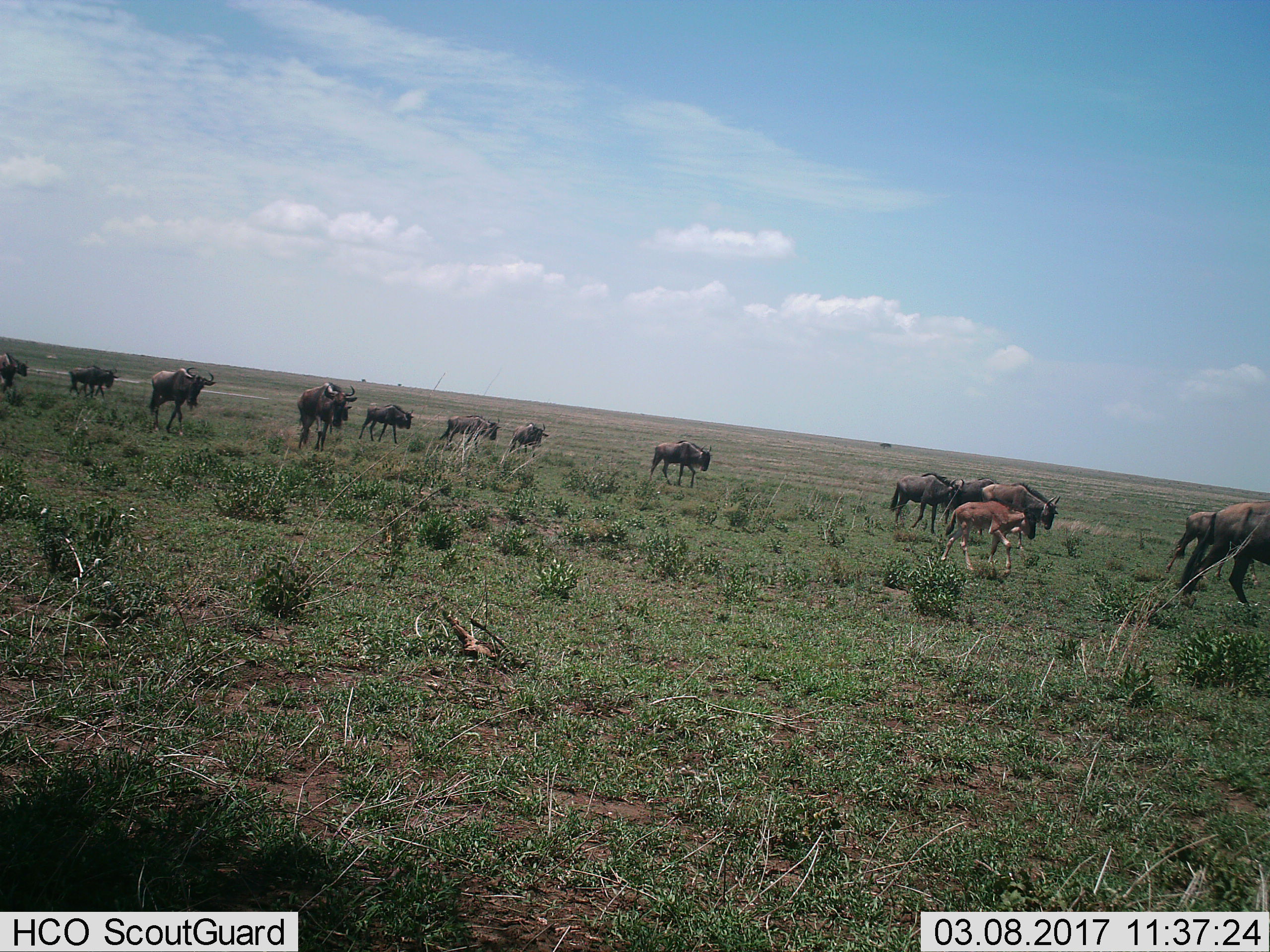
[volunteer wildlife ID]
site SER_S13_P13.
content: unidentified animal